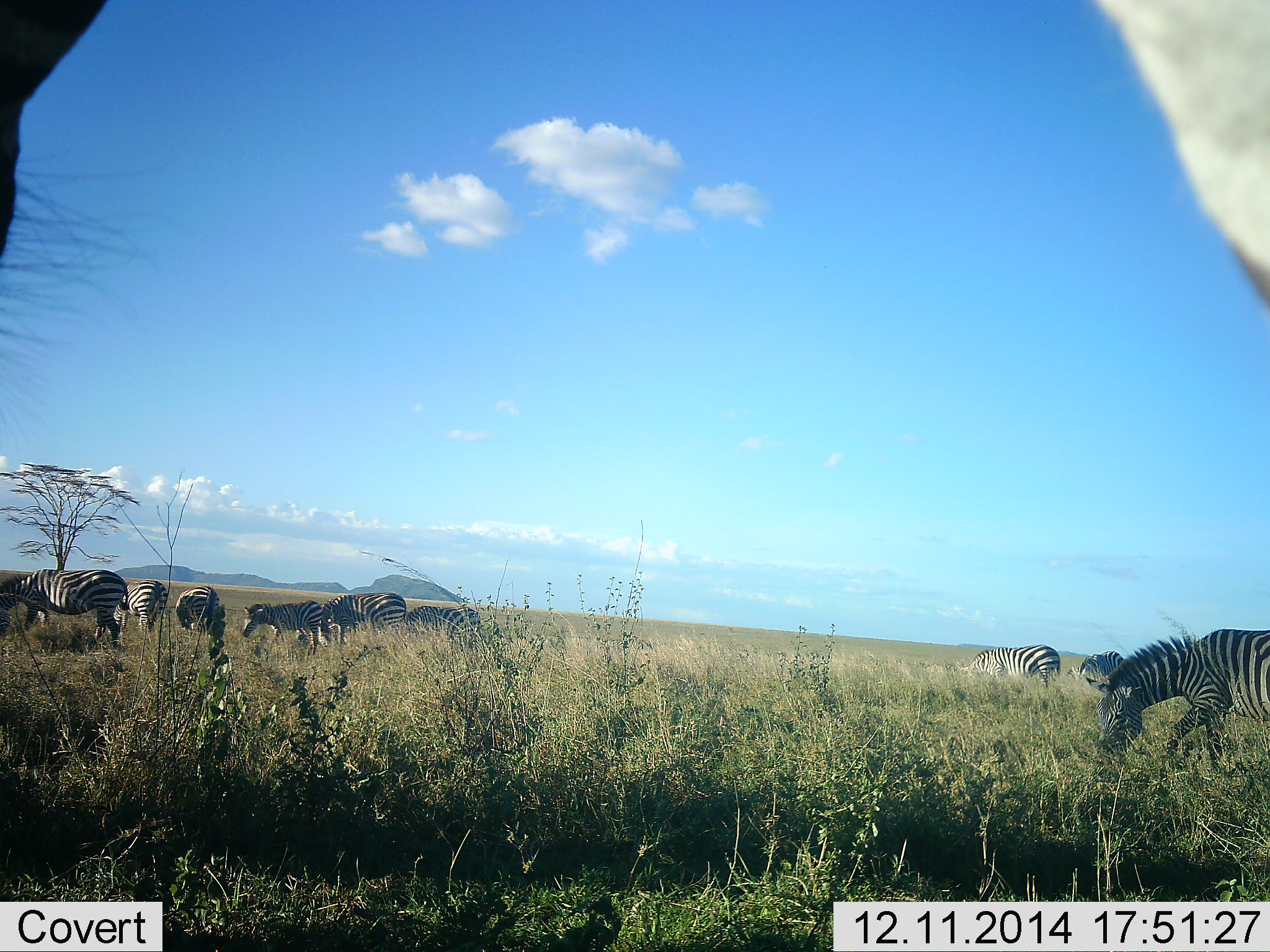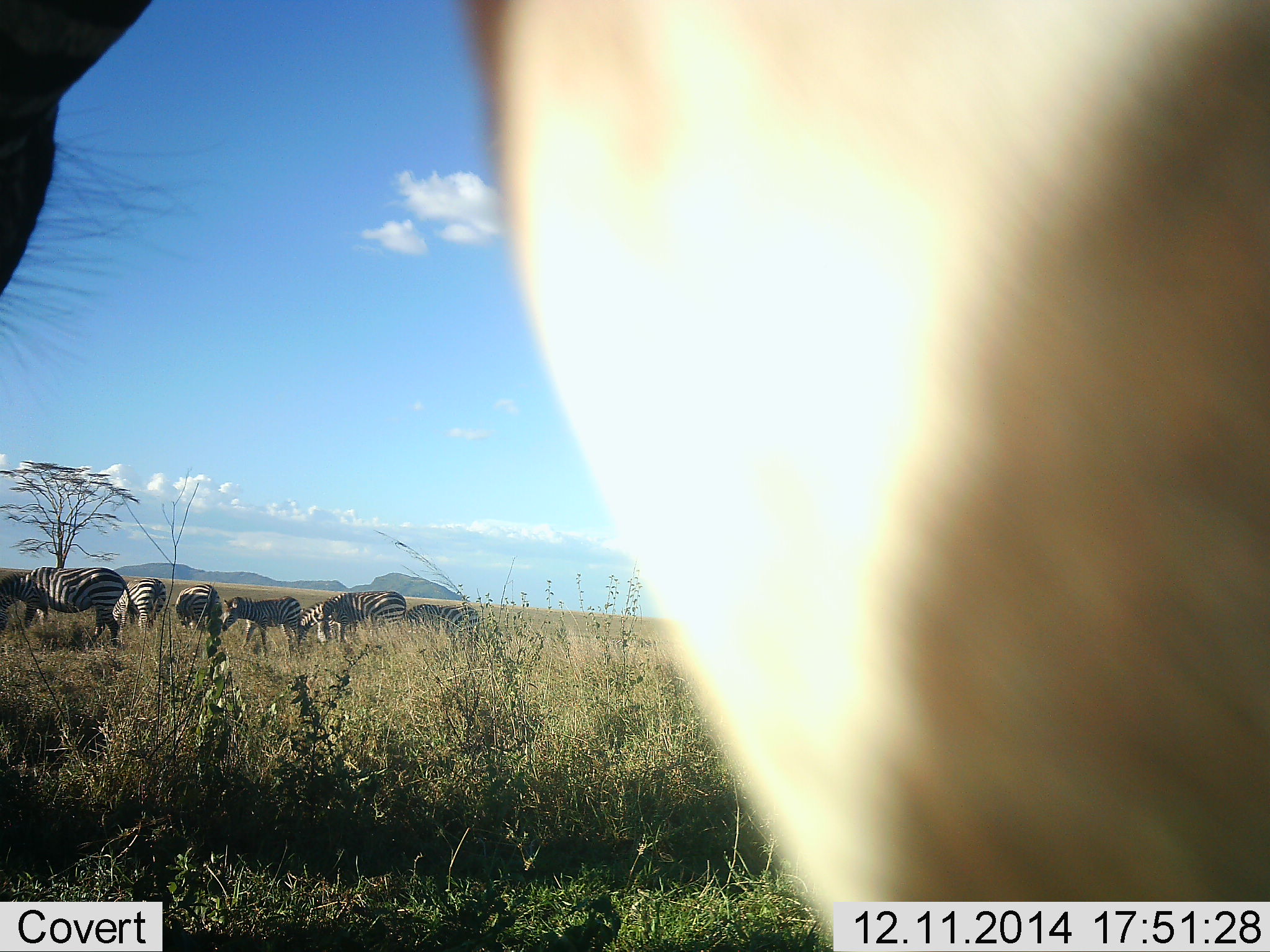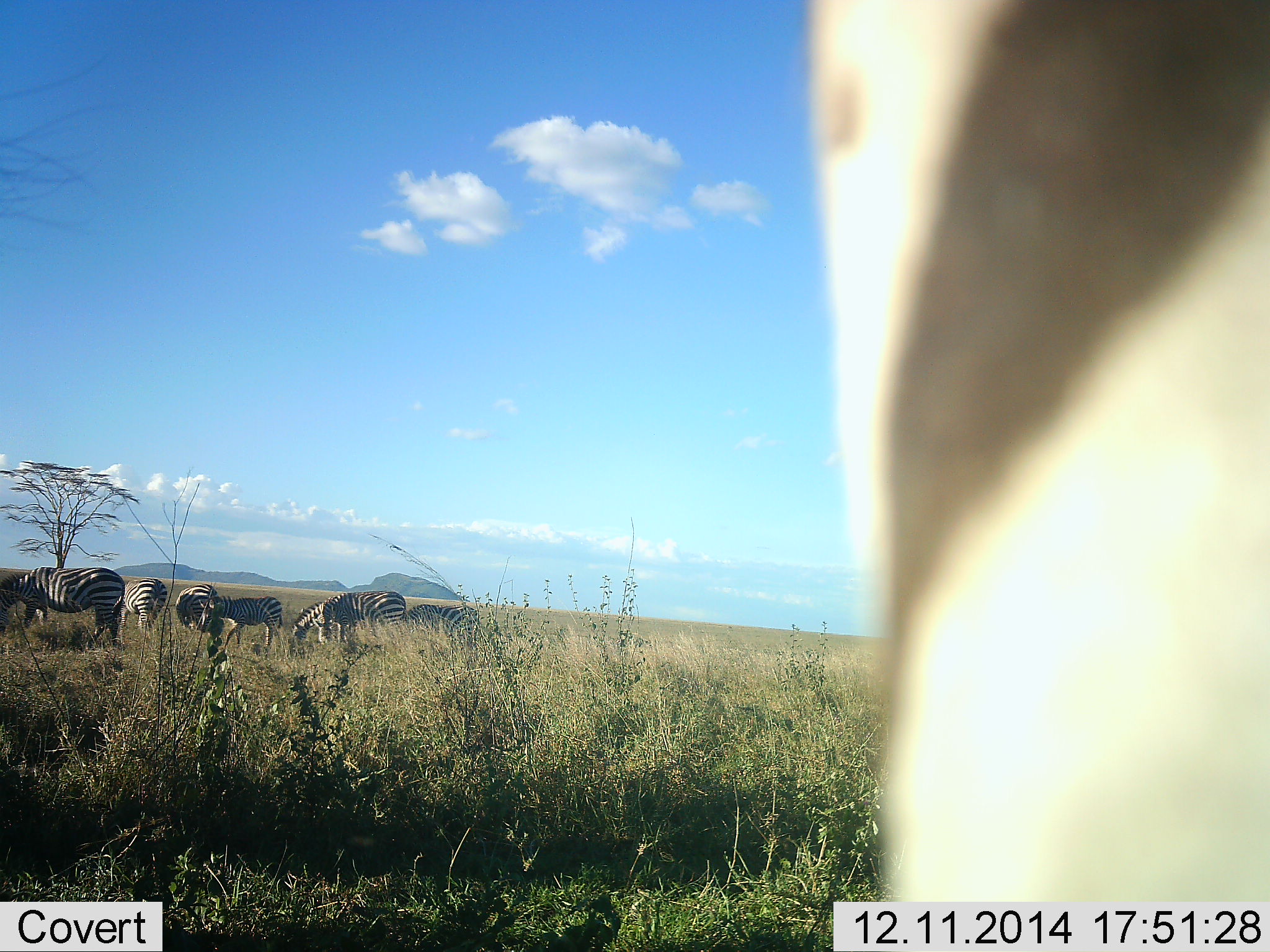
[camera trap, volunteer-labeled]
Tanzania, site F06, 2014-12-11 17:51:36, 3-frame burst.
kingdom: Animalia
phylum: Chordata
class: Mammalia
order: Perissodactyla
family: Equidae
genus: Equus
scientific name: Equus quagga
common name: plains zebra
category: zebra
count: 10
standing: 70%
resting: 10%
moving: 60%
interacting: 0%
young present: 10%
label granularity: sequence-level